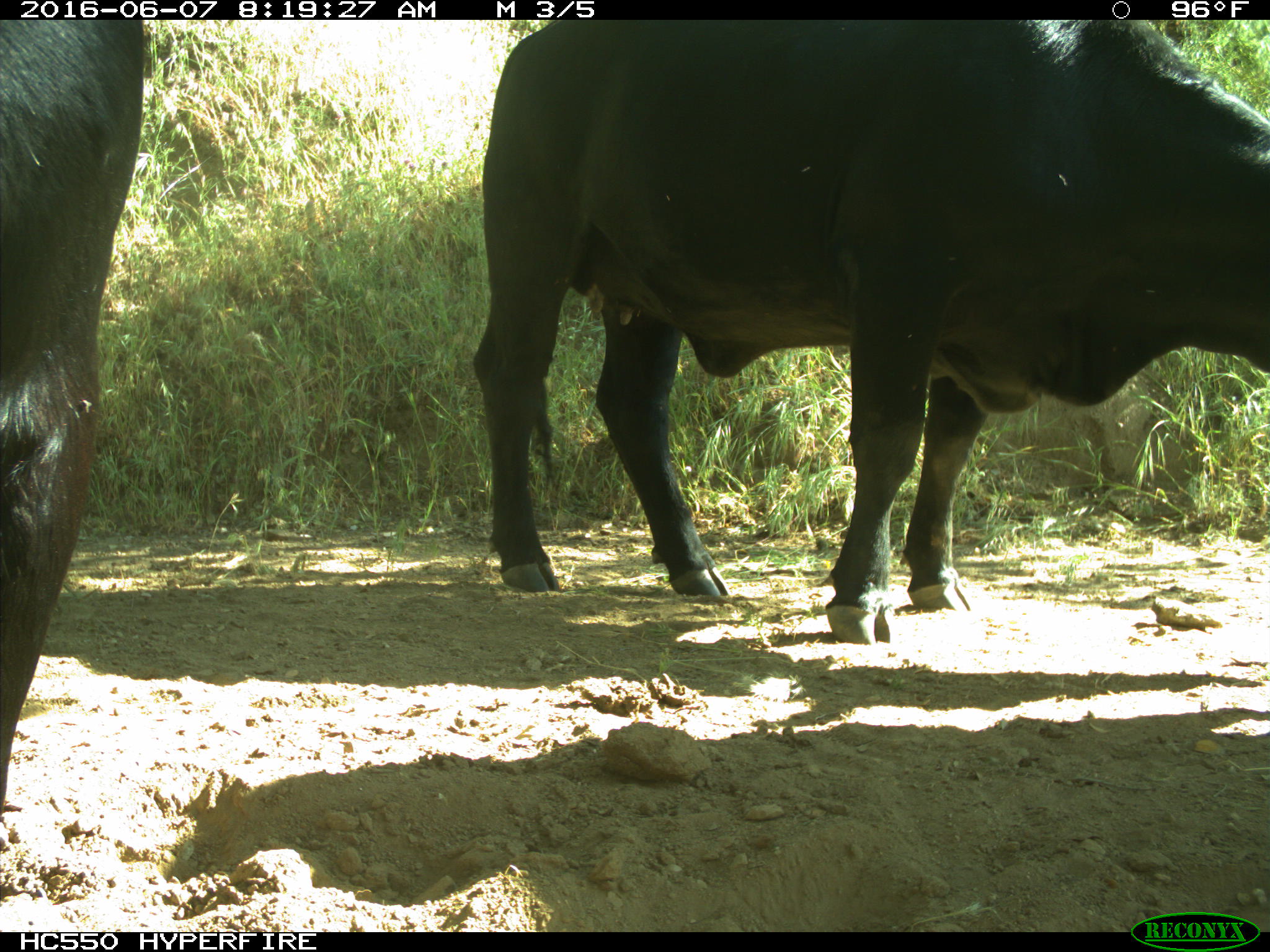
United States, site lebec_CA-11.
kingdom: Animalia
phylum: Chordata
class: Mammalia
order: Artiodactyla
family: Bovidae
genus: Bos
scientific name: Bos taurus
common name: domestic cow